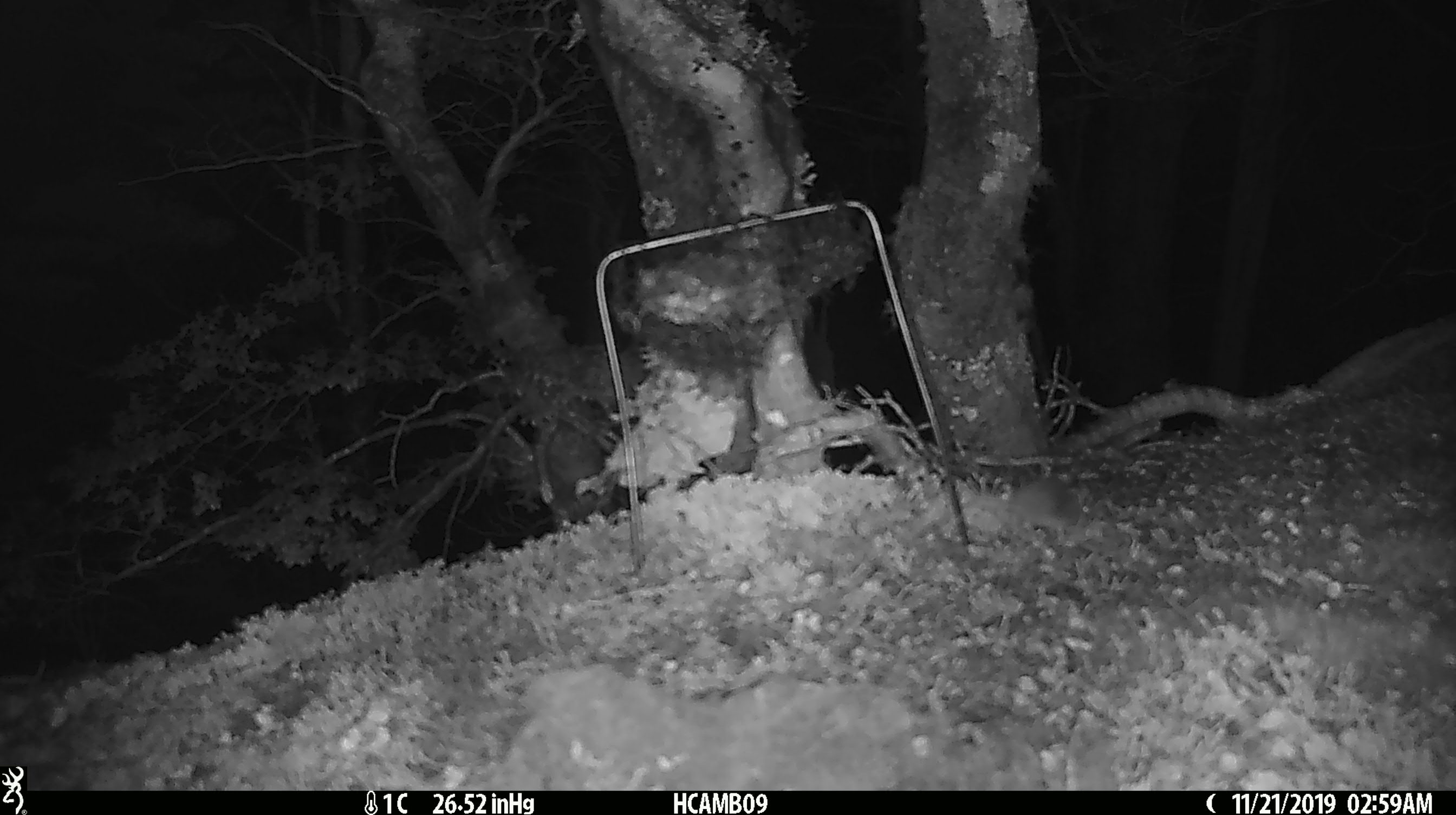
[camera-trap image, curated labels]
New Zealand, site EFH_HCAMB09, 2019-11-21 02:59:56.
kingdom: Animalia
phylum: Chordata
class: Mammalia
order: Rodentia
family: Muridae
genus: Mus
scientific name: Mus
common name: mouse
Mouse (Mus).